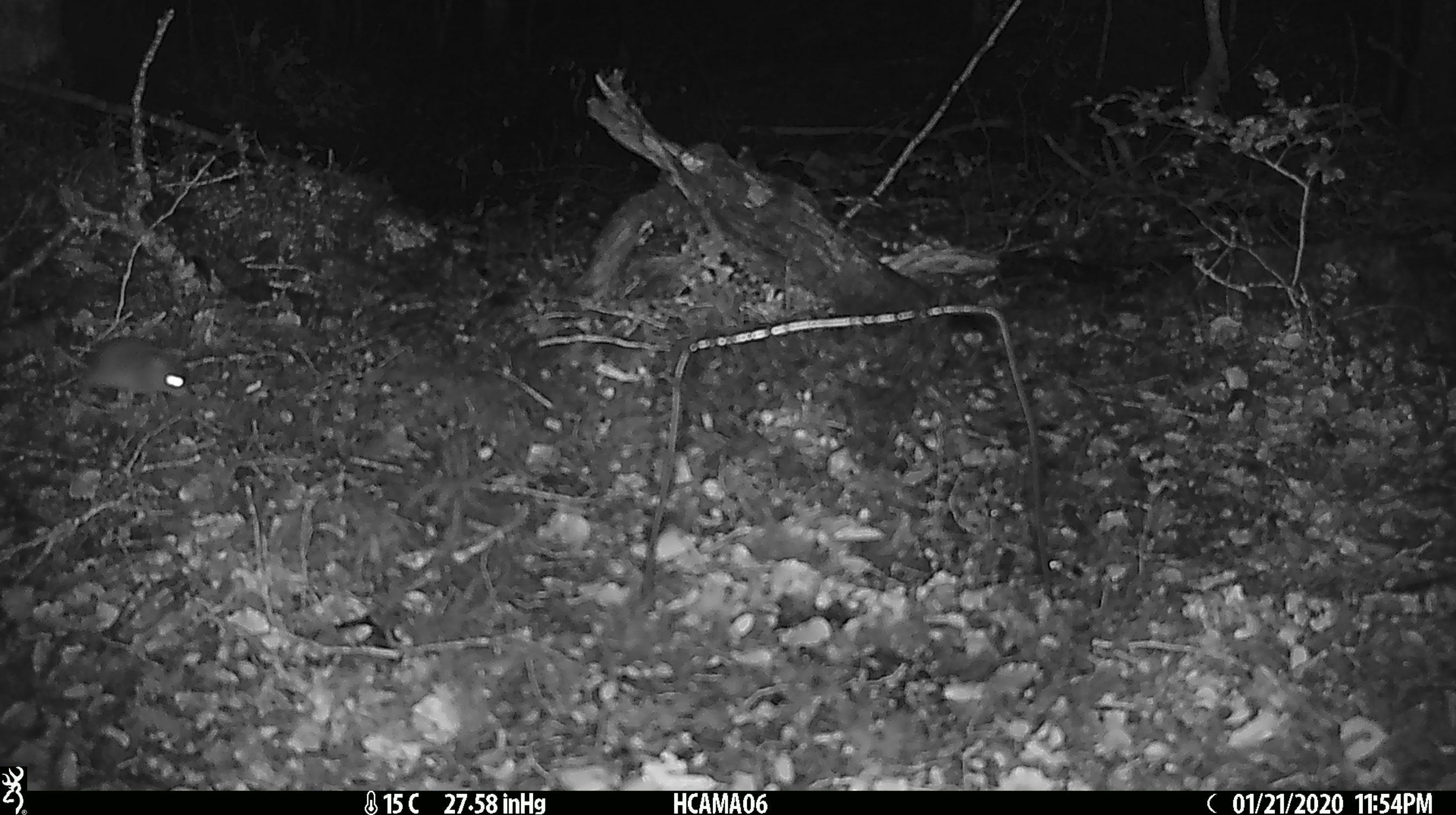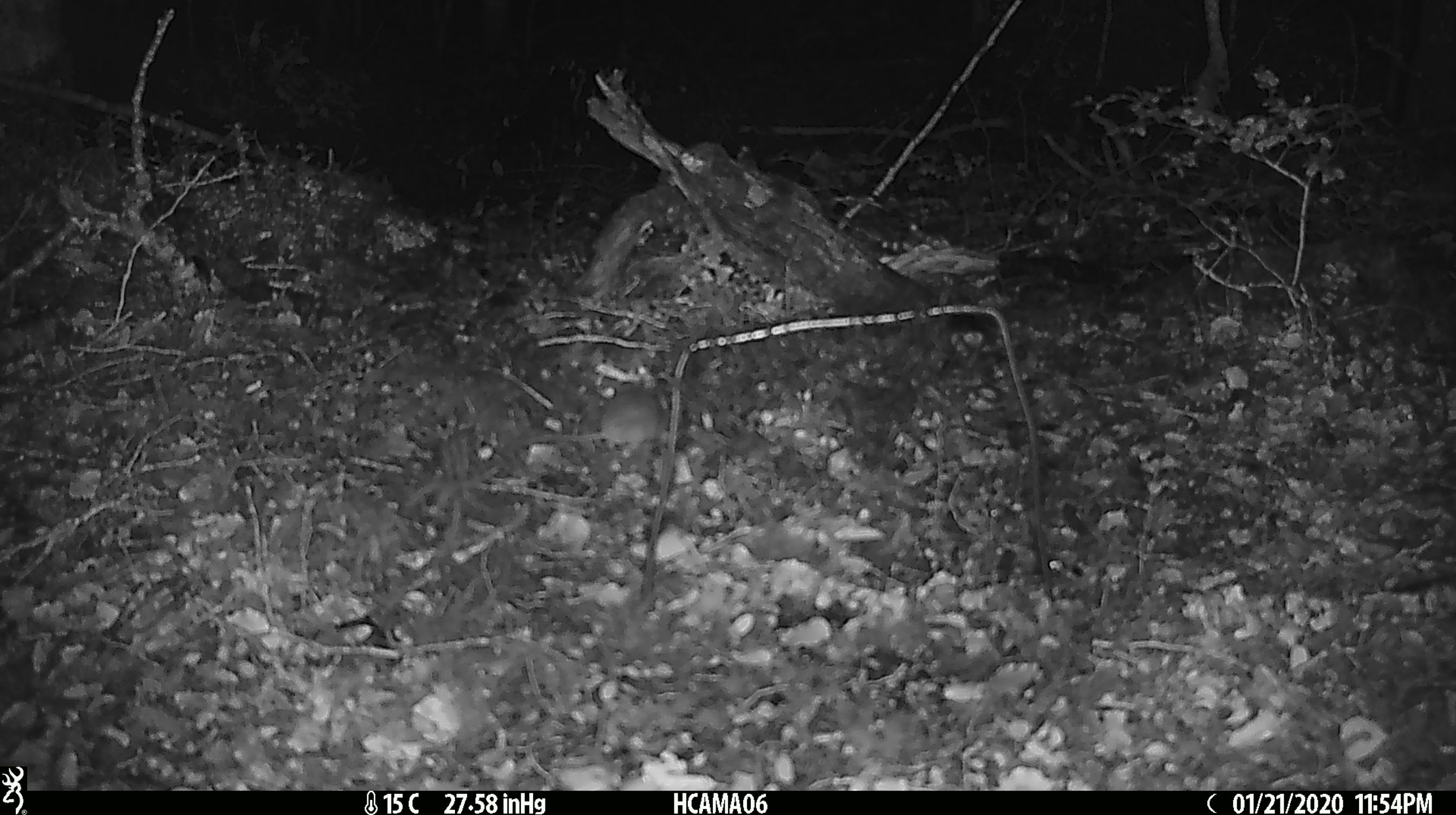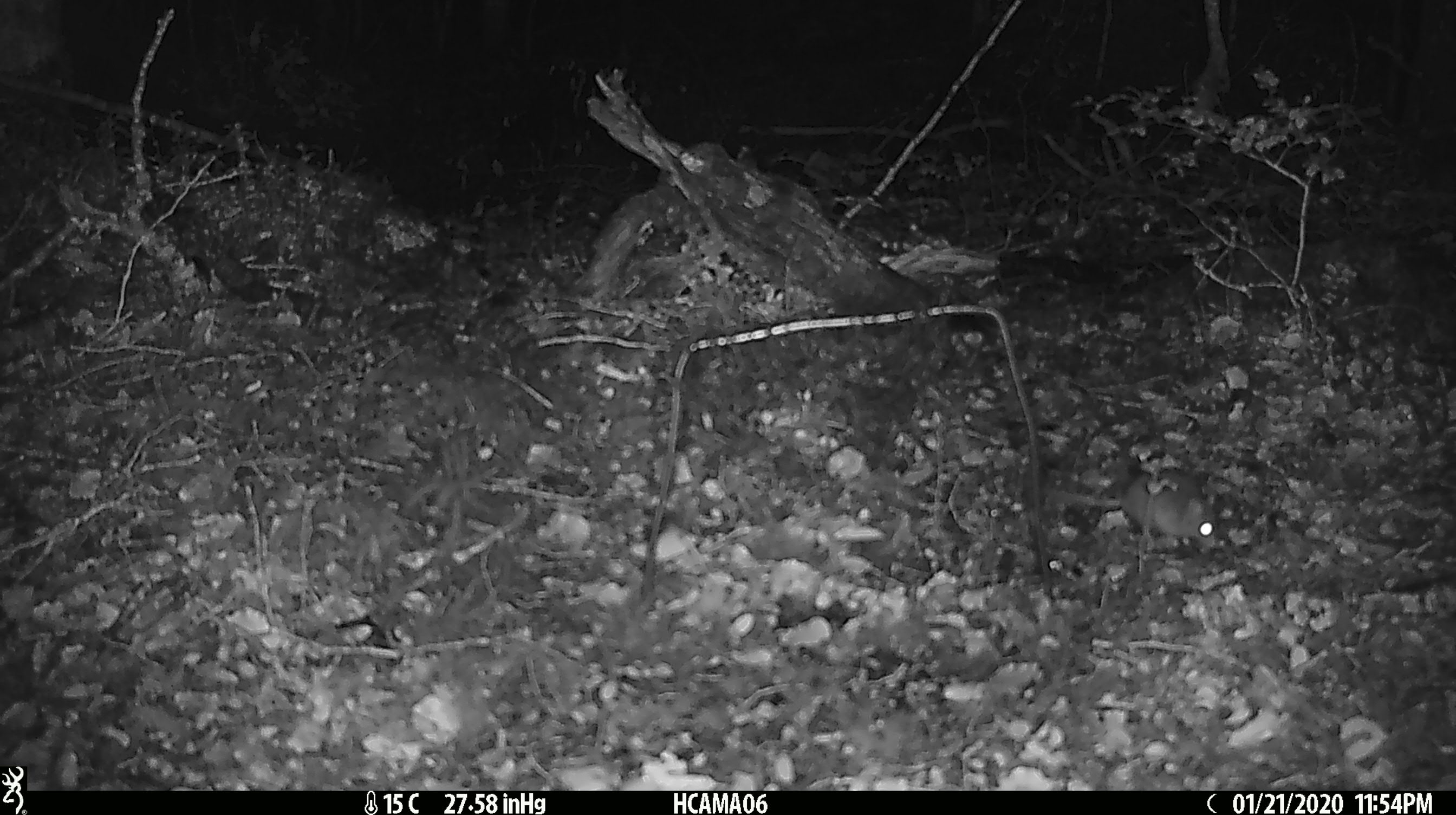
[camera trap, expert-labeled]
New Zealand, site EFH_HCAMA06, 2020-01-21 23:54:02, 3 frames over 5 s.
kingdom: Animalia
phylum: Chordata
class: Mammalia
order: Rodentia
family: Muridae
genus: Mus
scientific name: Mus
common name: mouse